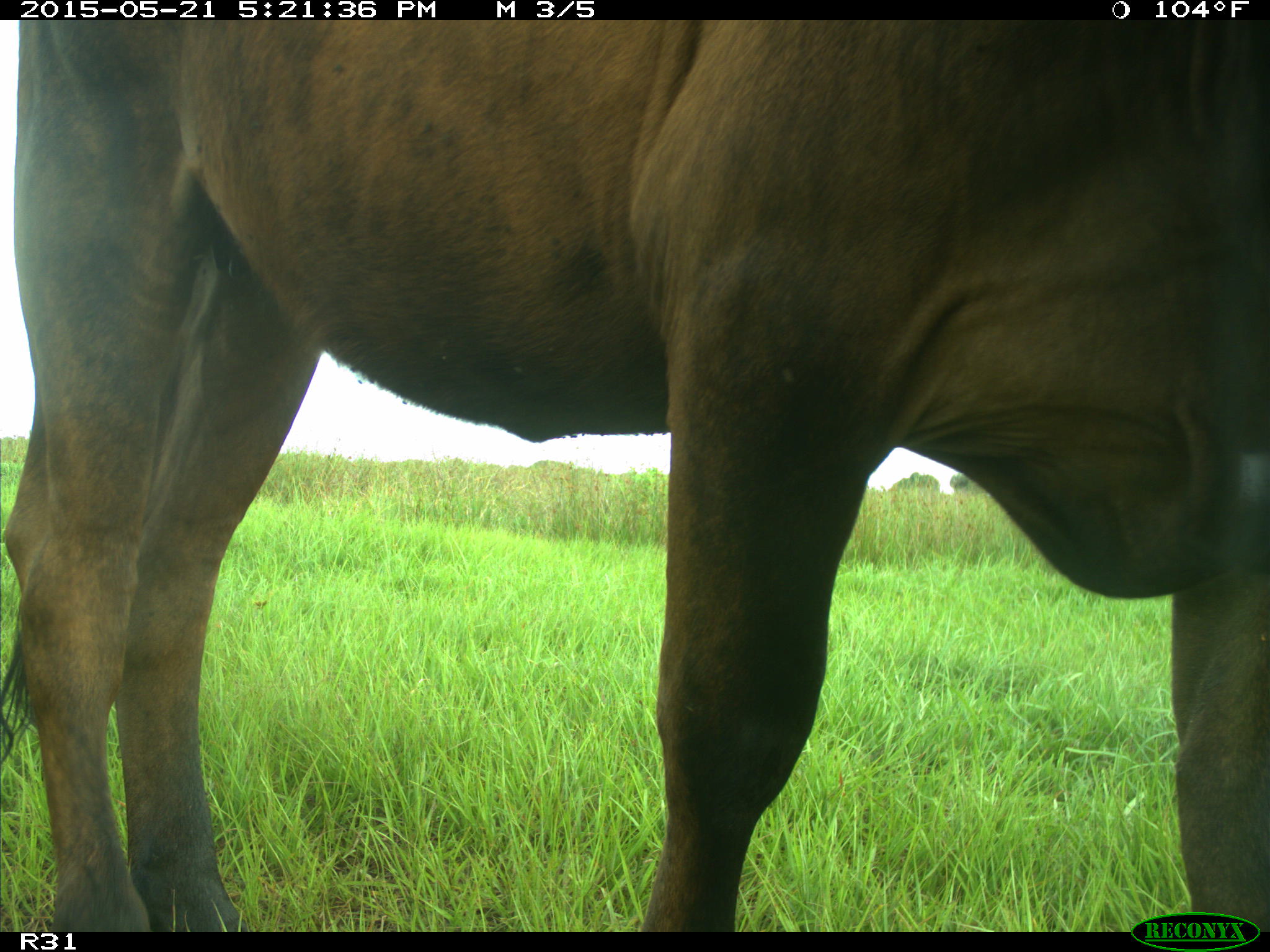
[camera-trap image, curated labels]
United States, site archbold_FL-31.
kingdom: Animalia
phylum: Chordata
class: Mammalia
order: Artiodactyla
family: Bovidae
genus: Bos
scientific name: Bos taurus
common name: domestic cow